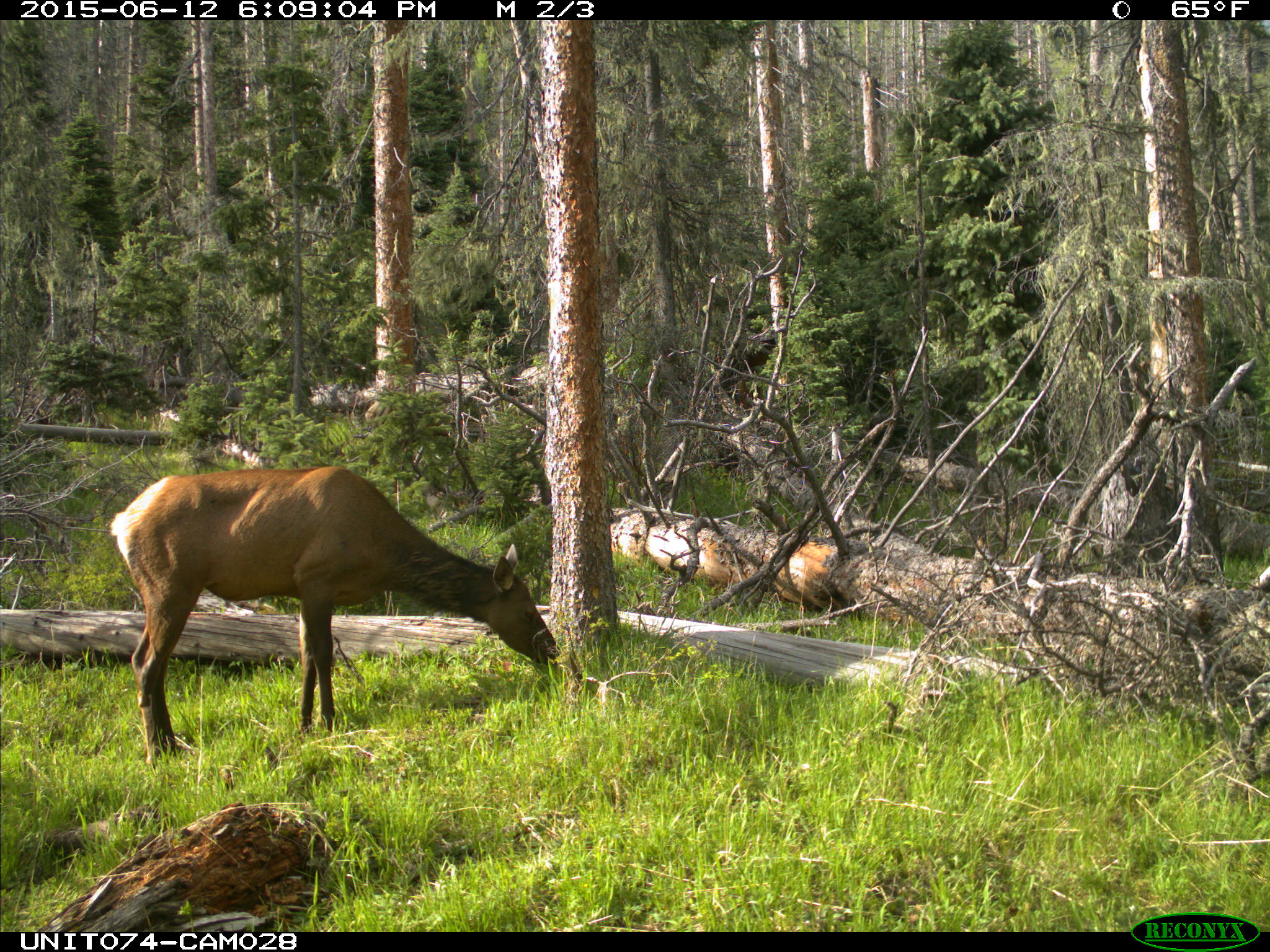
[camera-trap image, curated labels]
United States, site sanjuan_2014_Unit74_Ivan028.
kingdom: Animalia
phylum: Chordata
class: Mammalia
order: Artiodactyla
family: Cervidae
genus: Cervus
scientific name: Cervus elaphus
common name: red deer